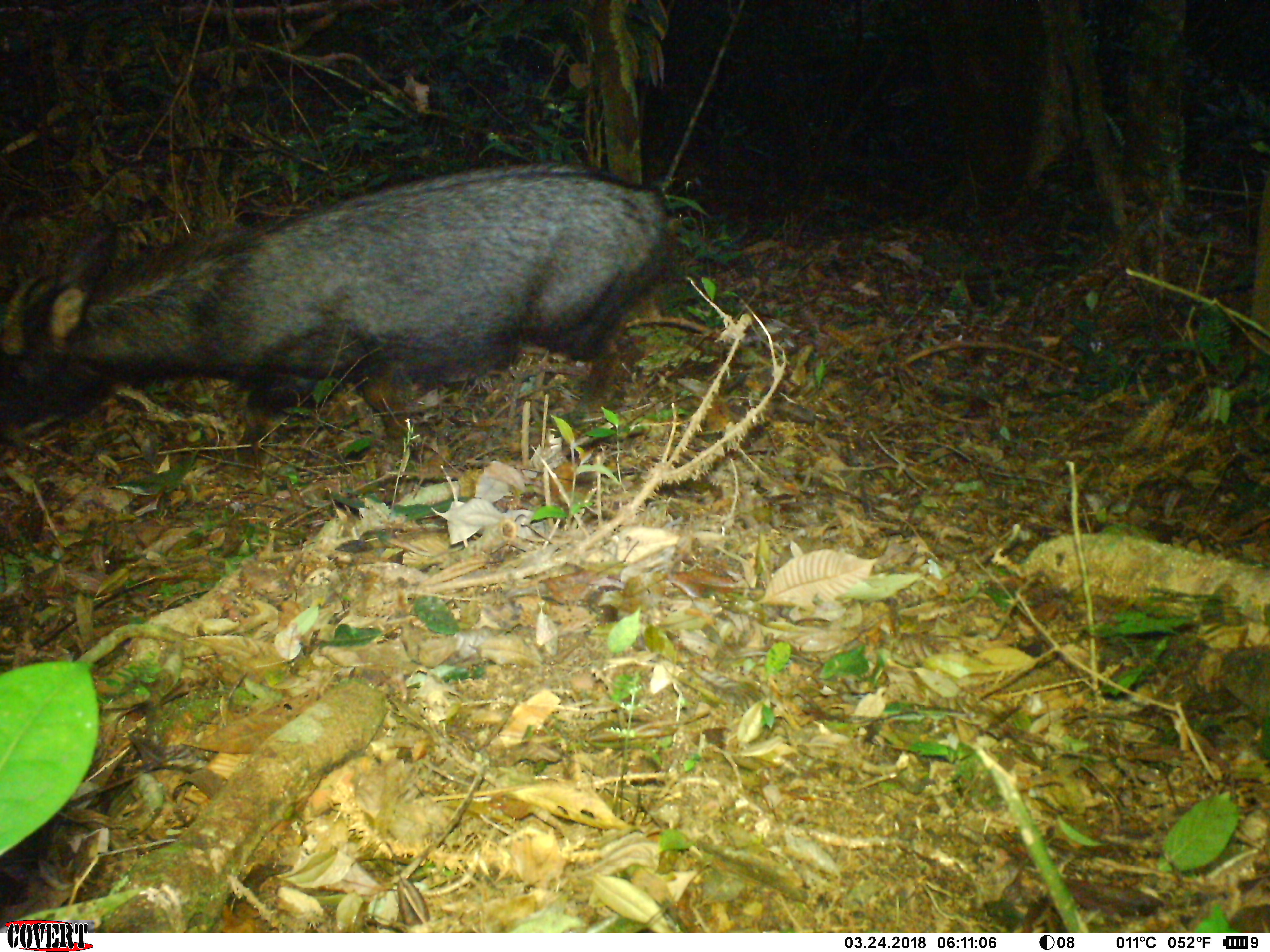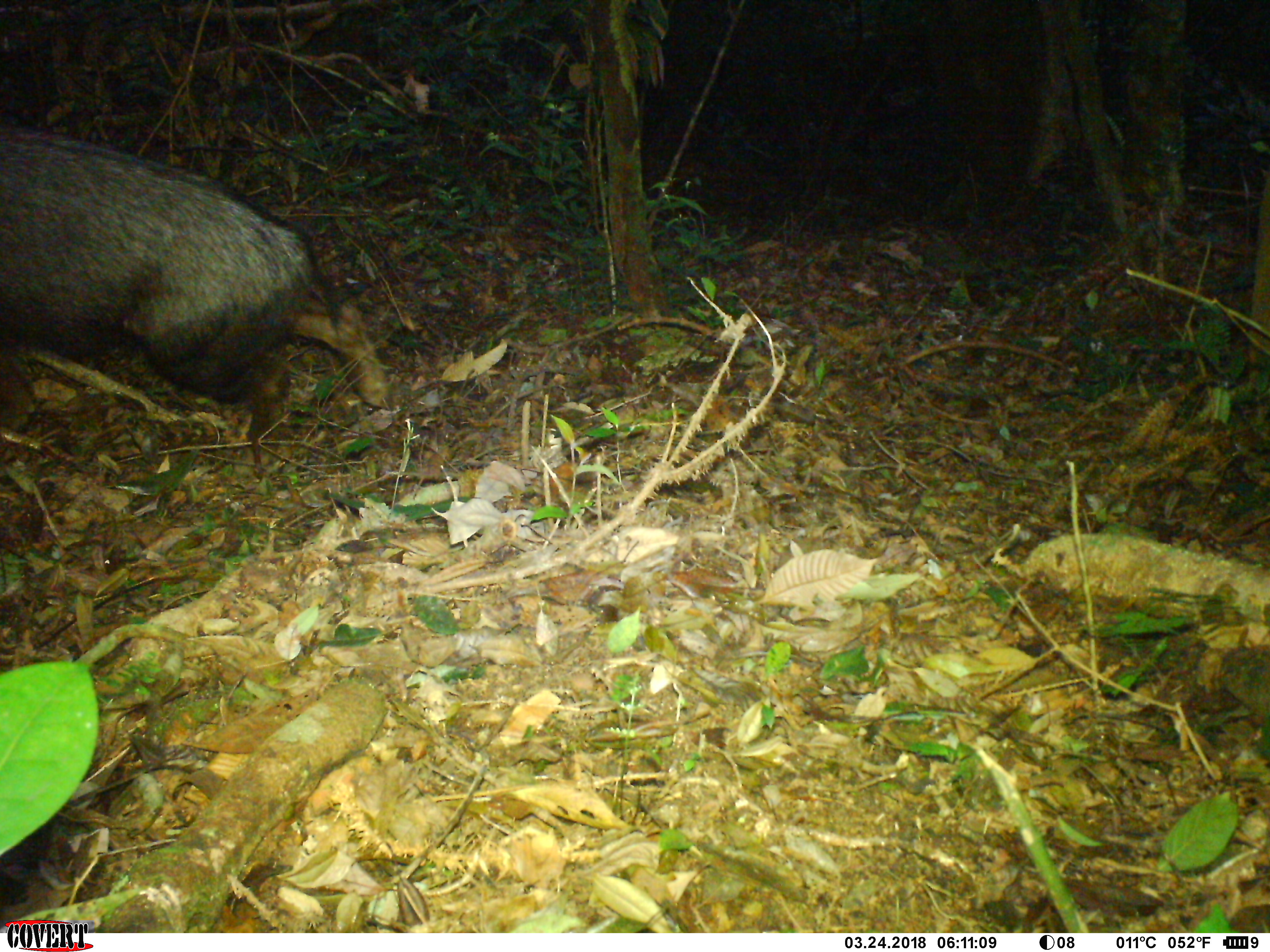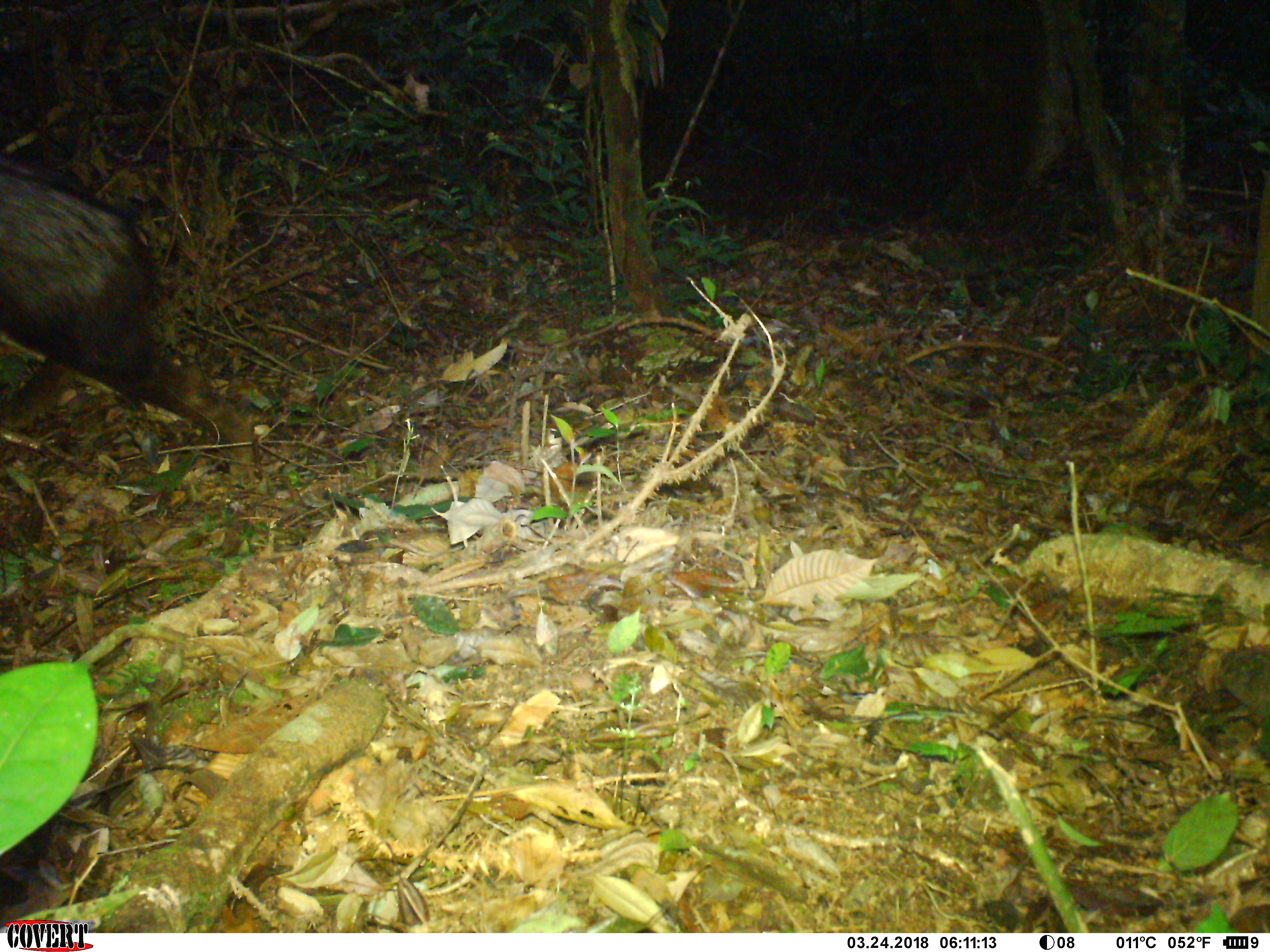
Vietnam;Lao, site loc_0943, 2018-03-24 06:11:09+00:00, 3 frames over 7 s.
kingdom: Animalia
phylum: Chordata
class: Mammalia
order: Artiodactyla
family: Bovidae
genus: Capricornis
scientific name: Capricornis sumatraensis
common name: chinese serow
Chinese serow (Capricornis sumatraensis). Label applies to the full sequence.